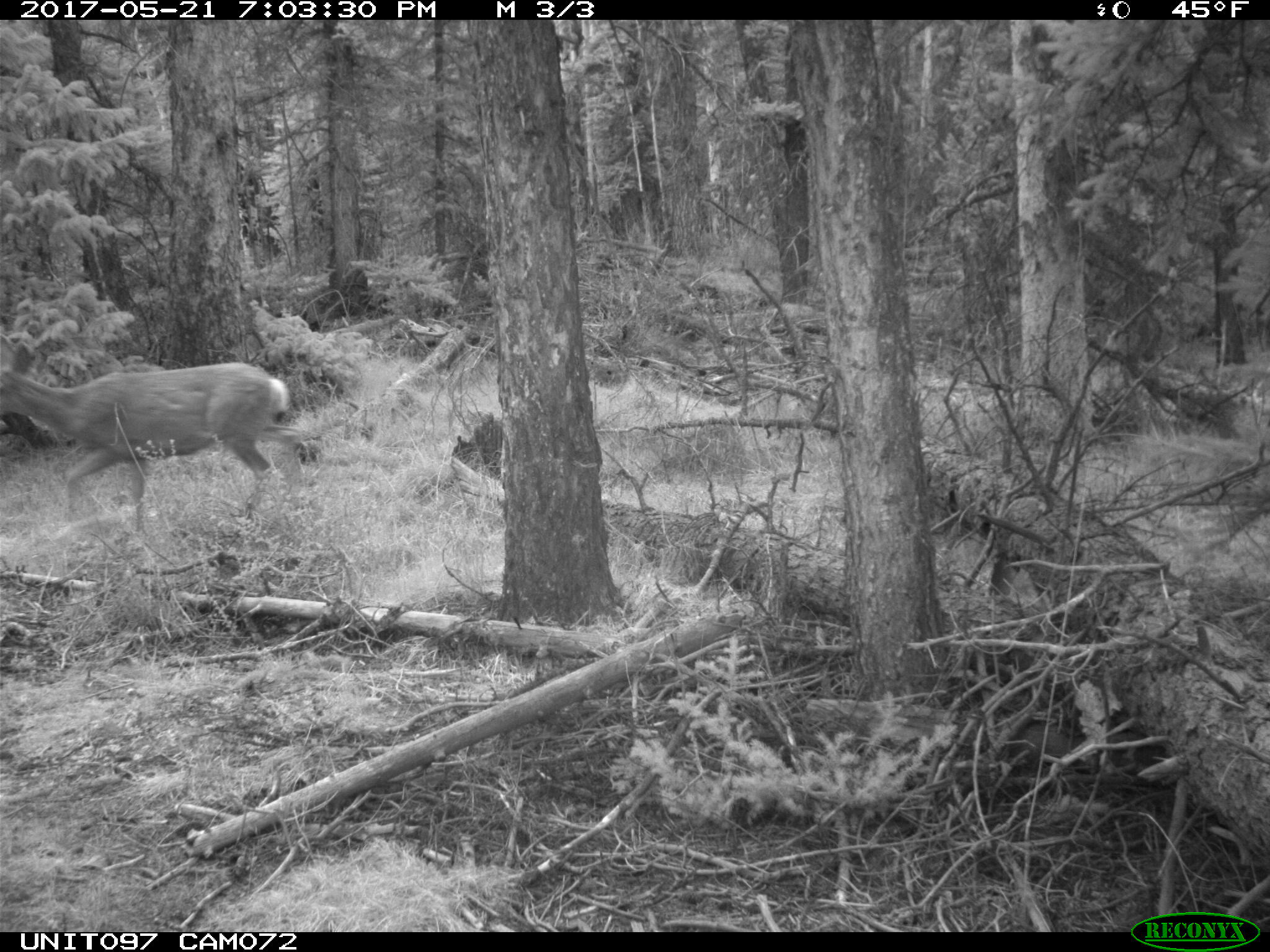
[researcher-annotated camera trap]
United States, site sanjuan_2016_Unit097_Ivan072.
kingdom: Animalia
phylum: Chordata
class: Mammalia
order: Artiodactyla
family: Cervidae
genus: Odocoileus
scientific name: Odocoileus hemionus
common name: mule deer